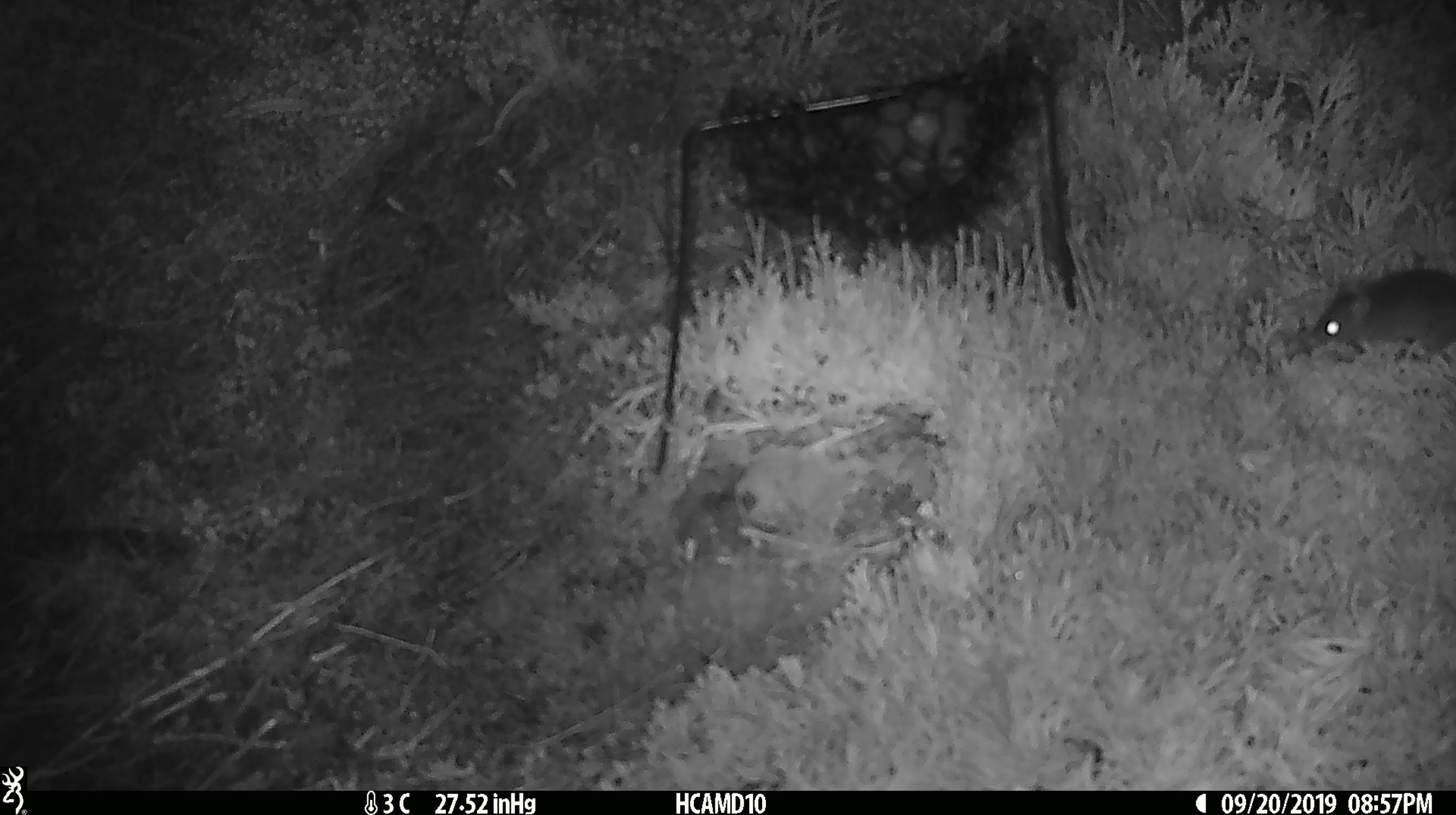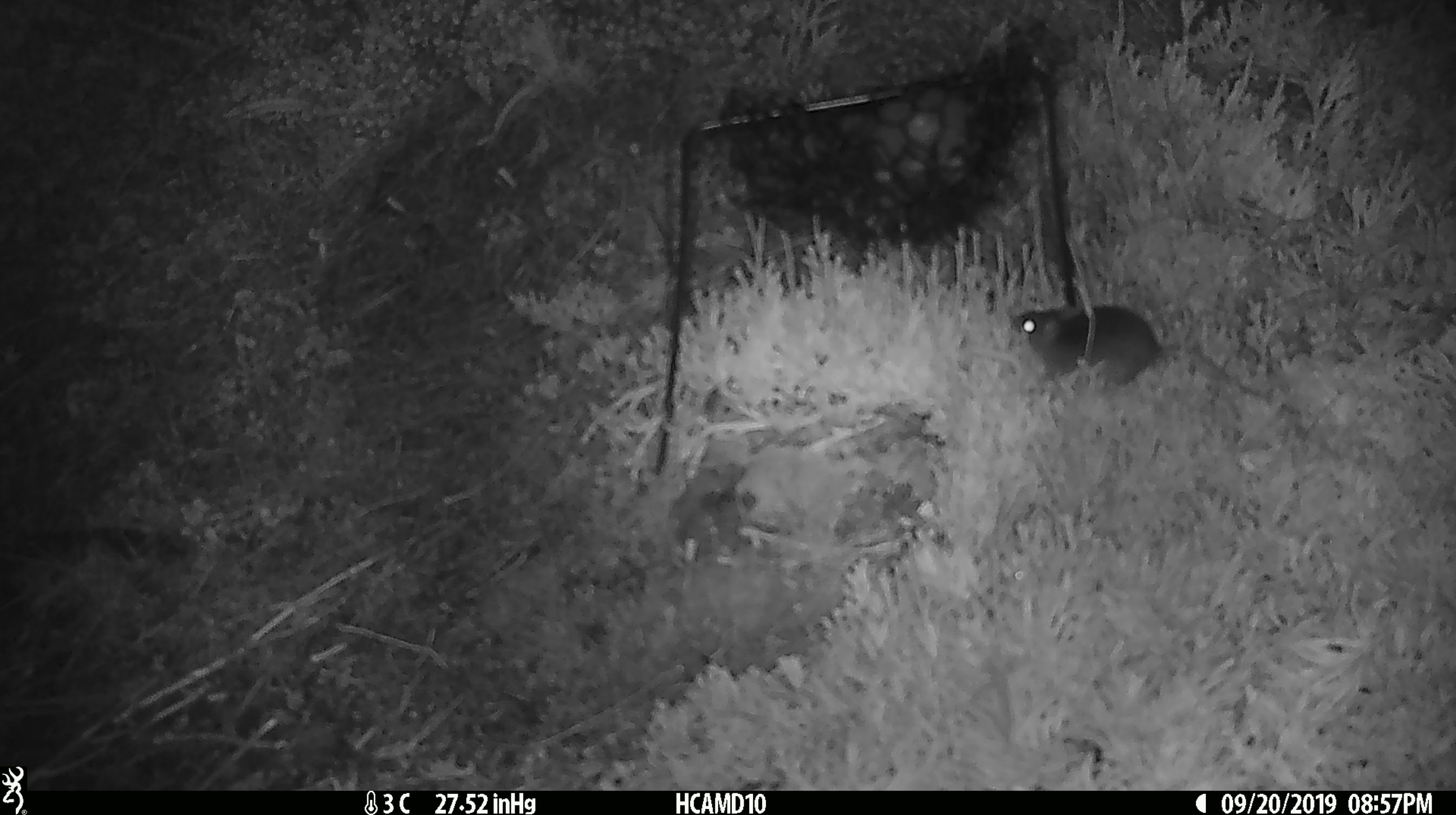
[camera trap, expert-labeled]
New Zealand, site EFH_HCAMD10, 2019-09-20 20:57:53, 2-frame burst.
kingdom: Animalia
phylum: Chordata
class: Mammalia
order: Rodentia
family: Muridae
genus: Mus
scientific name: Mus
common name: mouse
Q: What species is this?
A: Mouse (Mus).